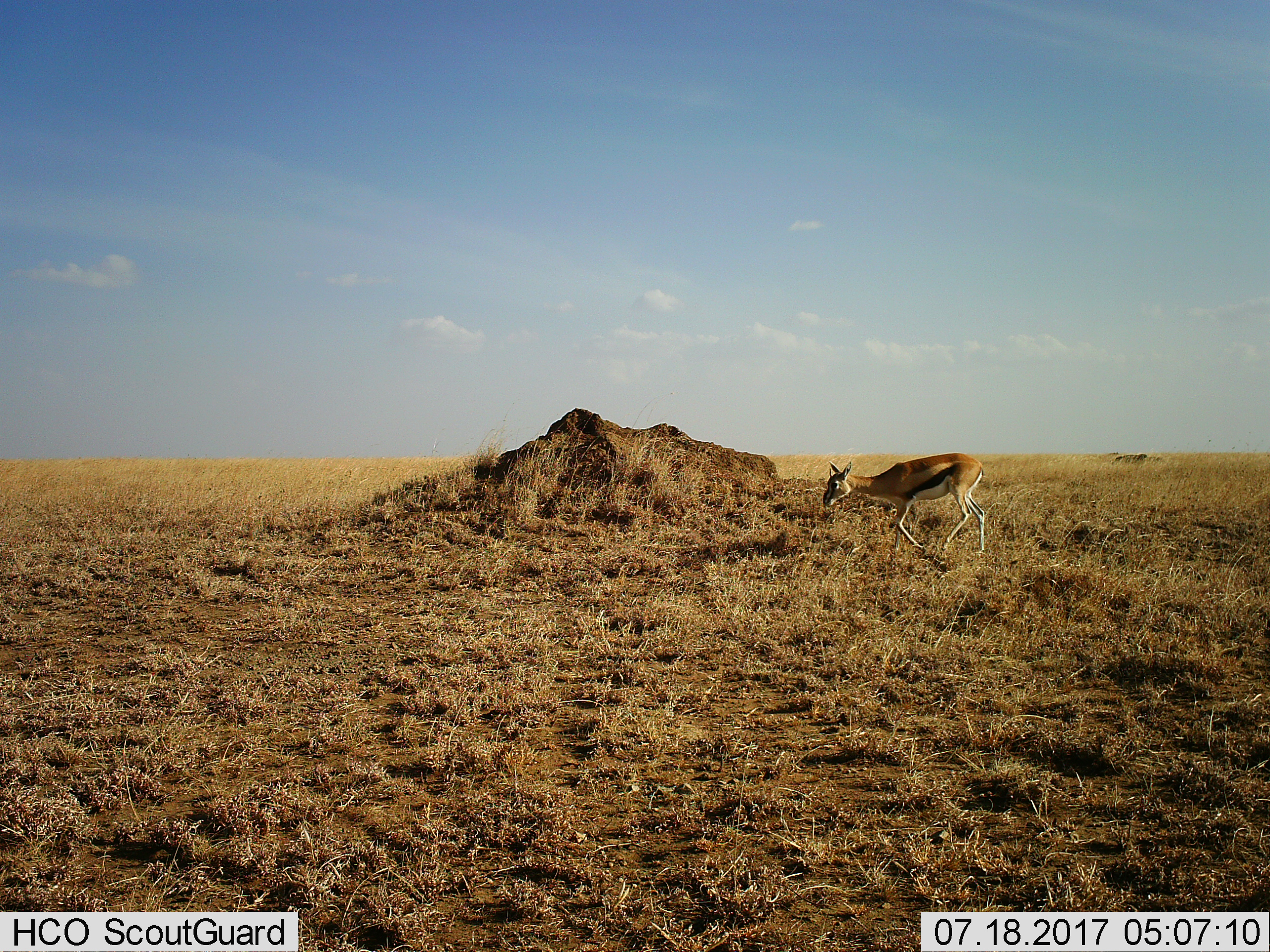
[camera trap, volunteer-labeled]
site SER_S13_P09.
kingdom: Animalia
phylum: Chordata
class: Mammalia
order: Artiodactyla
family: Bovidae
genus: Eudorcas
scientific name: Eudorcas thomsonii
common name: thomson's gazelle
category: gazellethomsons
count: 1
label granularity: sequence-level